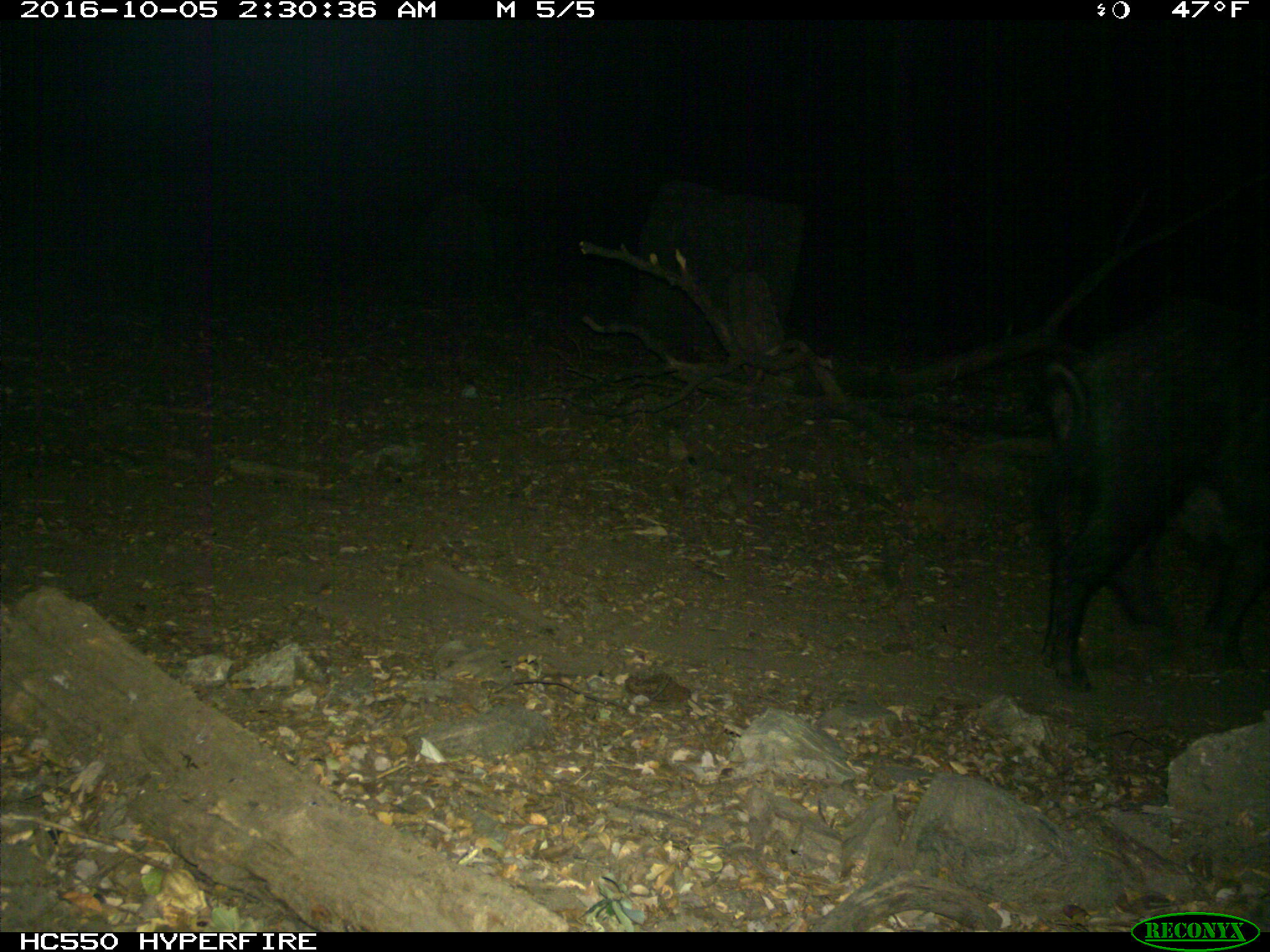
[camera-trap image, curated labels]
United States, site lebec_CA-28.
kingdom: Animalia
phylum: Chordata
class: Mammalia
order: Artiodactyla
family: Suidae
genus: Sus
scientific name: Sus scrofa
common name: wild boar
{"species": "Sus scrofa (wild boar)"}